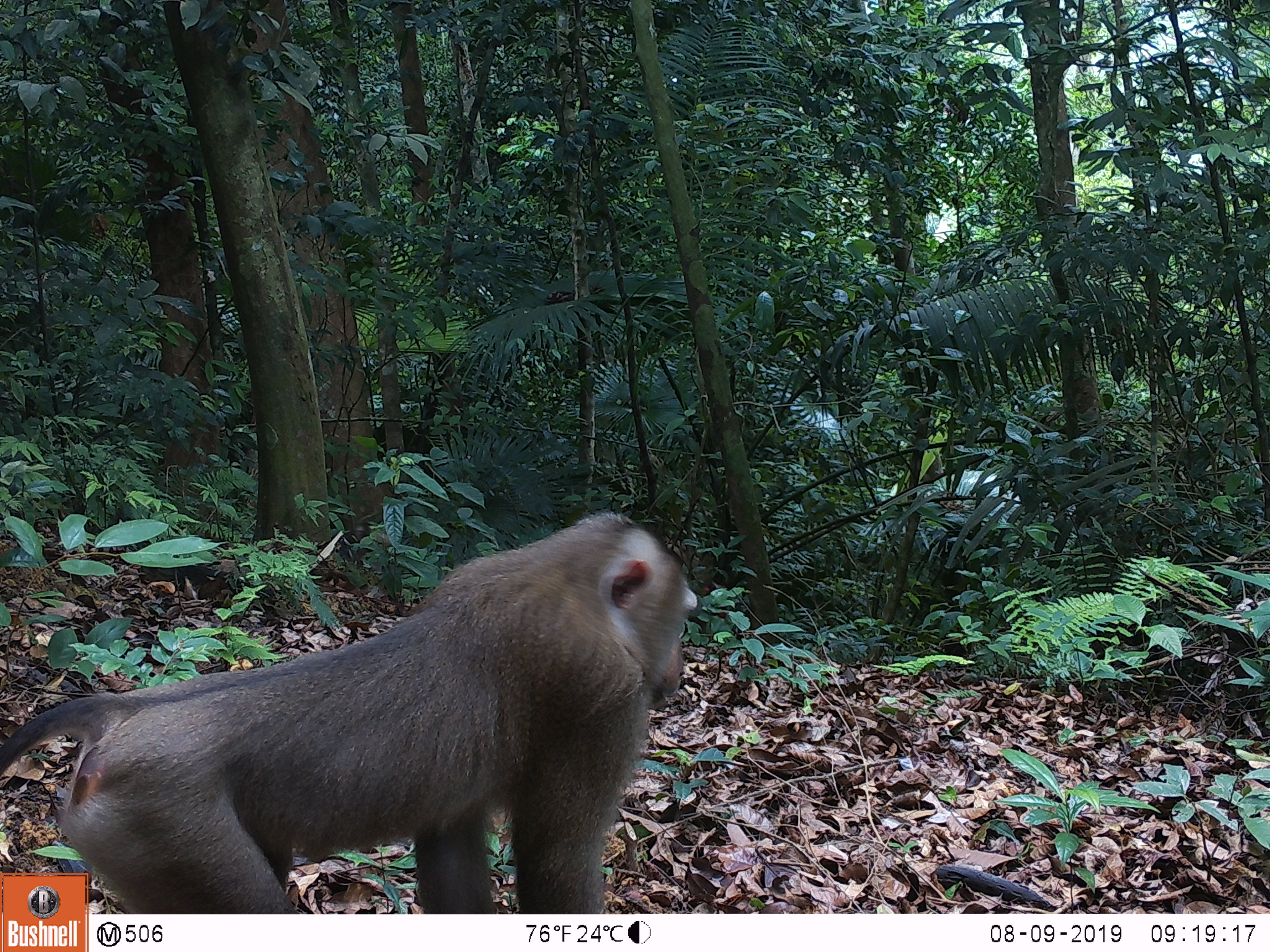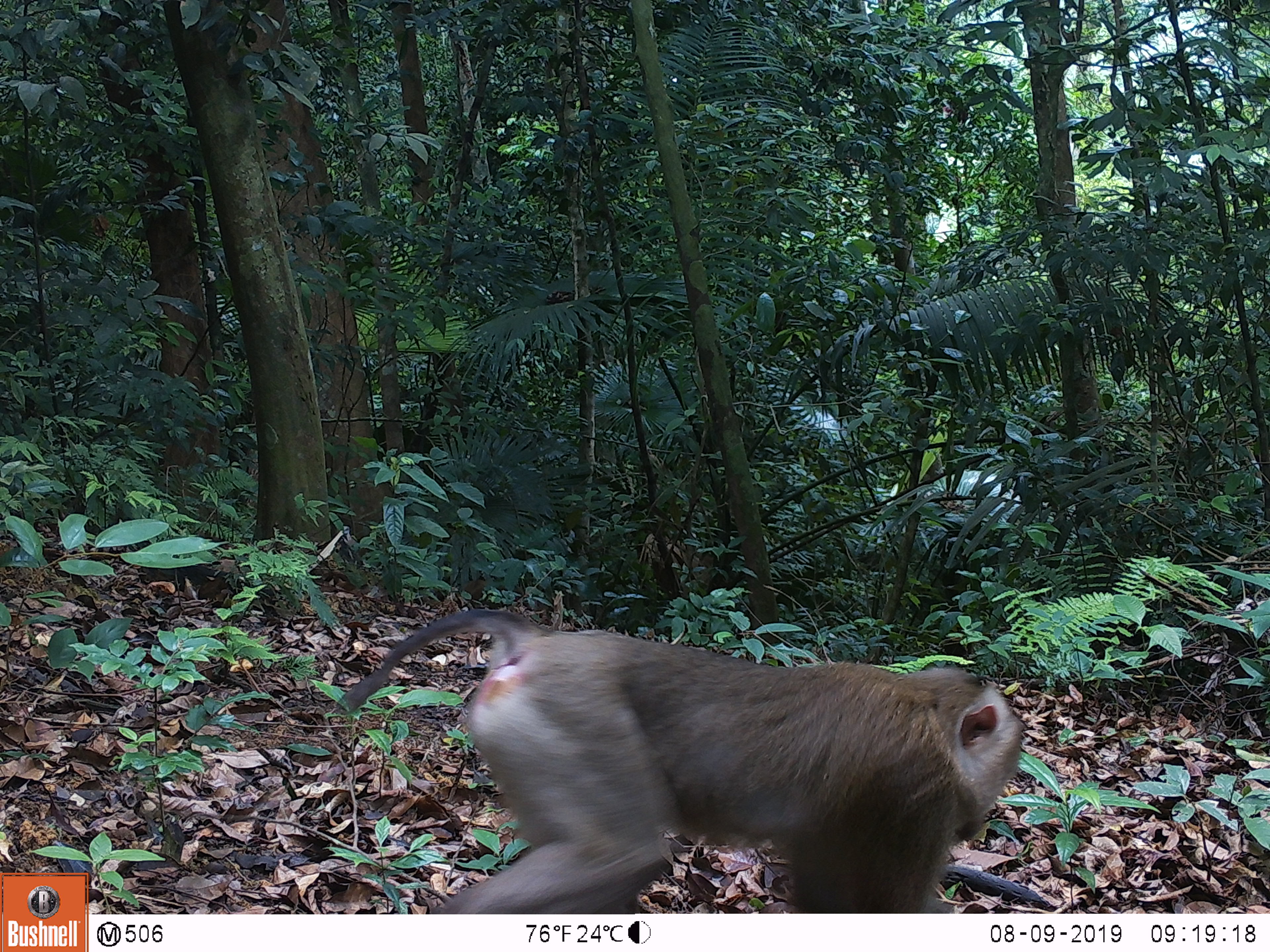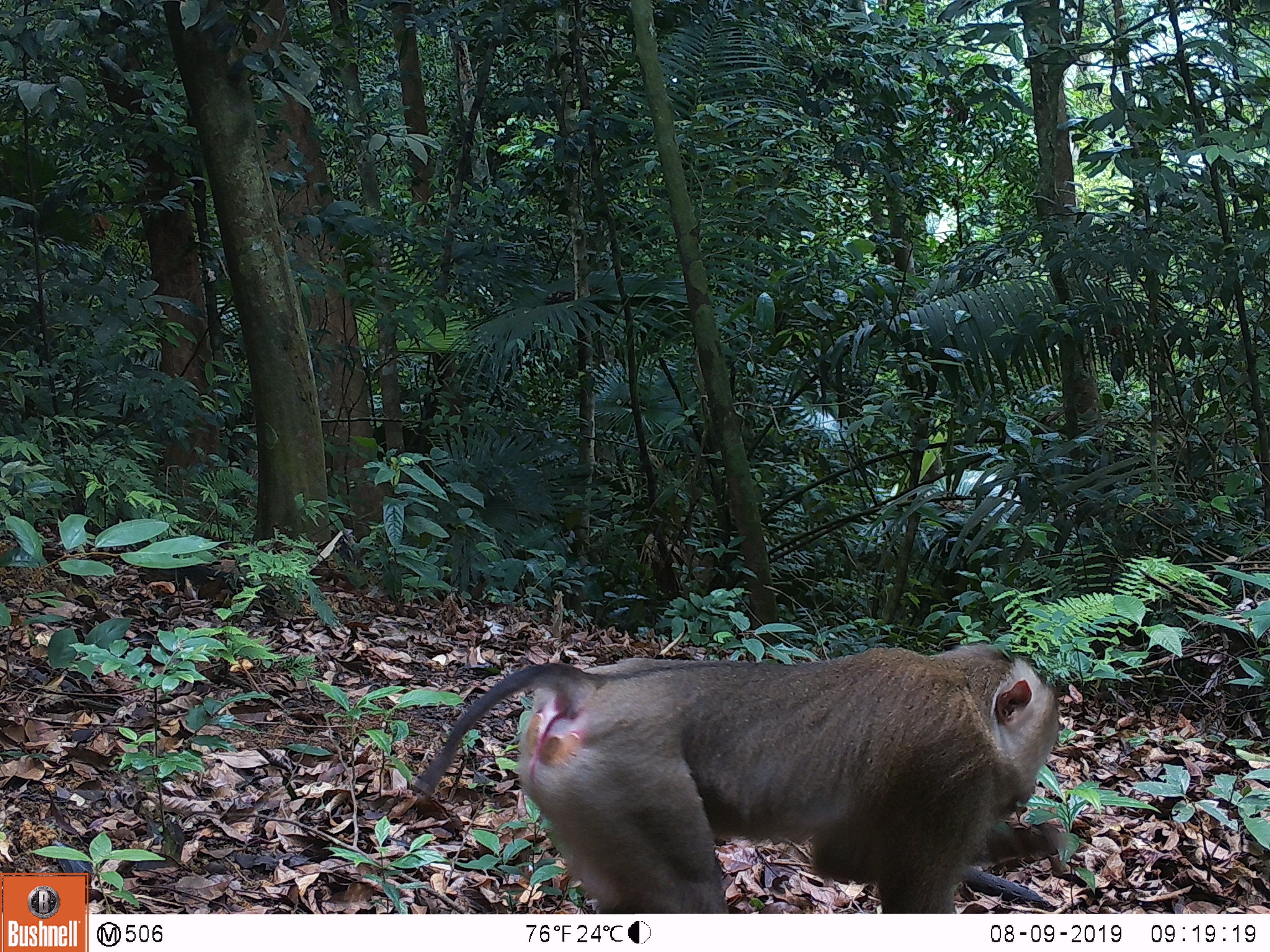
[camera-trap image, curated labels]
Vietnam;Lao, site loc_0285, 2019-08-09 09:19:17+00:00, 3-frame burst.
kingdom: Animalia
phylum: Chordata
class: Mammalia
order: Primates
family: Cercopithecidae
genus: Macaca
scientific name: Macaca nemestrina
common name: pig-tailed macaque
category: pig tailed macaque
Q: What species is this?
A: Pig tailed macaque (pig-tailed macaque) (Macaca nemestrina).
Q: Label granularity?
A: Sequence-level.